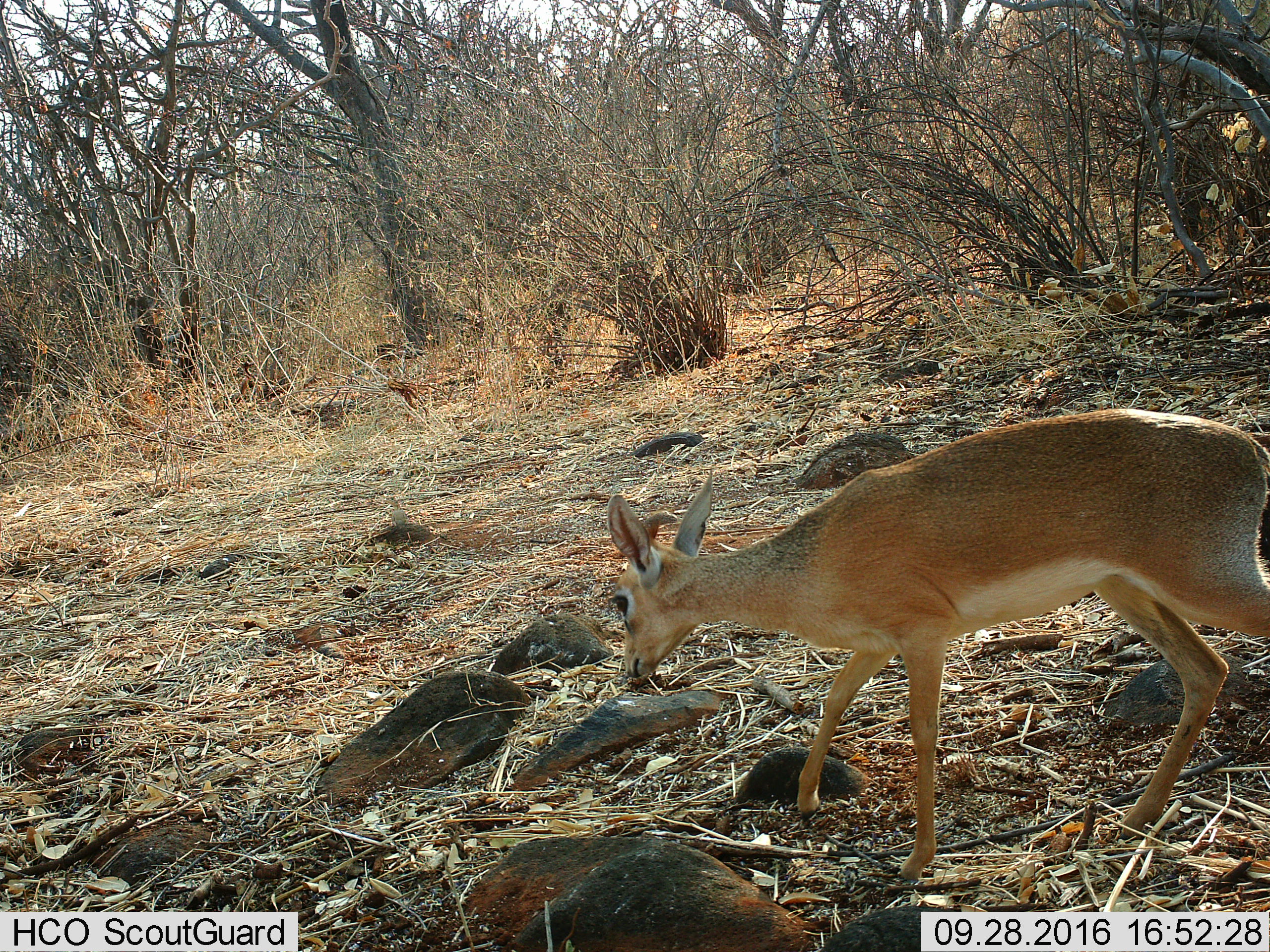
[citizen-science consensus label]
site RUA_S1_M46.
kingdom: Animalia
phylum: Chordata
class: Mammalia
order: Artiodactyla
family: Bovidae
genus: Madoqua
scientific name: Madoqua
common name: dik-dik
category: dikdik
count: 1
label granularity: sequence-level